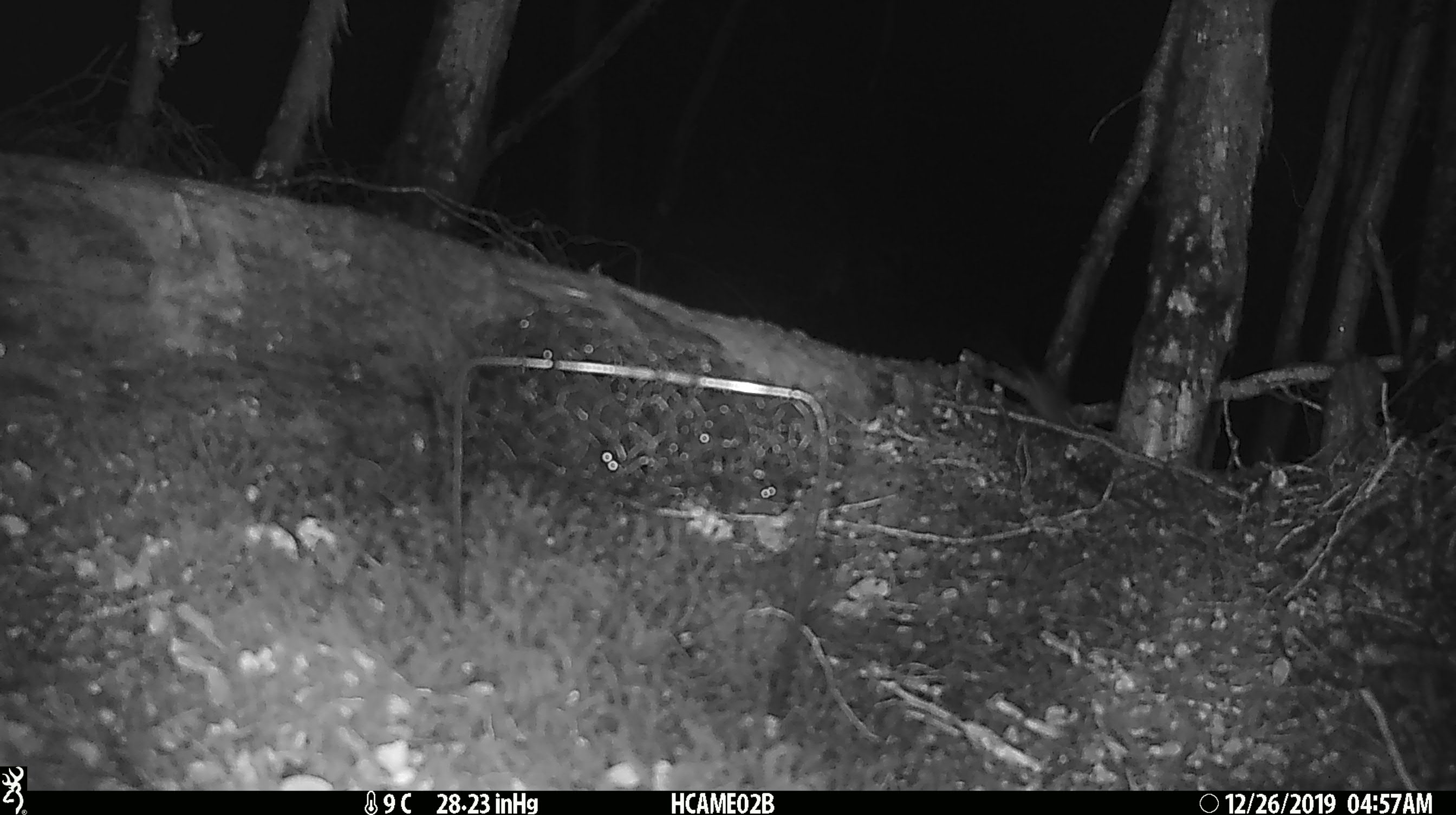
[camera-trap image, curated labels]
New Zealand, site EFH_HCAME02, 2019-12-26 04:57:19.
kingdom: Animalia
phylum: Chordata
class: Mammalia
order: Rodentia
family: Muridae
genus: Mus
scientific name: Mus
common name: mouse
Mouse (Mus).